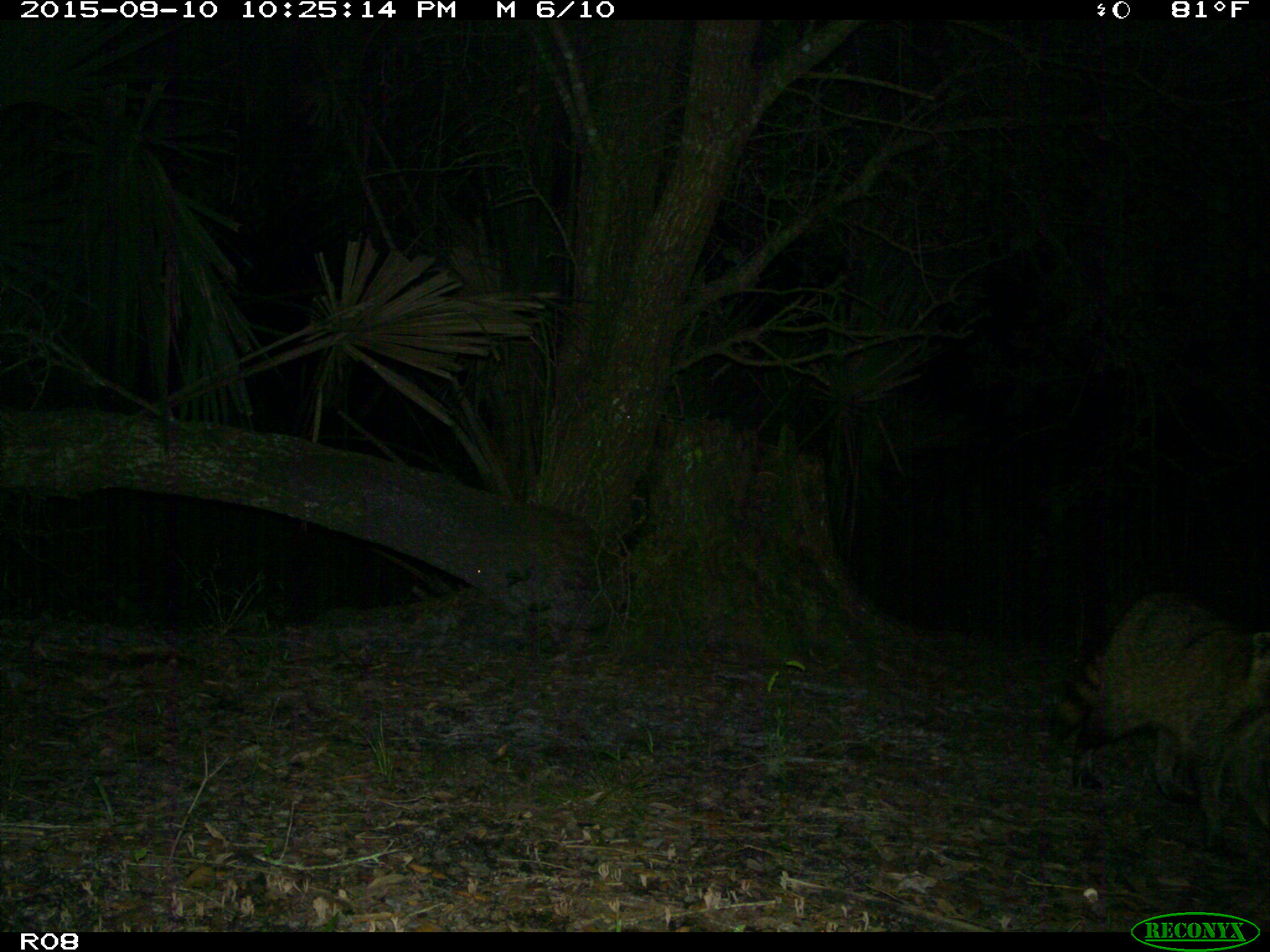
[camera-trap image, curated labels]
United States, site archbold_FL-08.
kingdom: Animalia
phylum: Chordata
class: Mammalia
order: Carnivora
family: Procyonidae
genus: Procyon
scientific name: Procyon lotor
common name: common raccoon